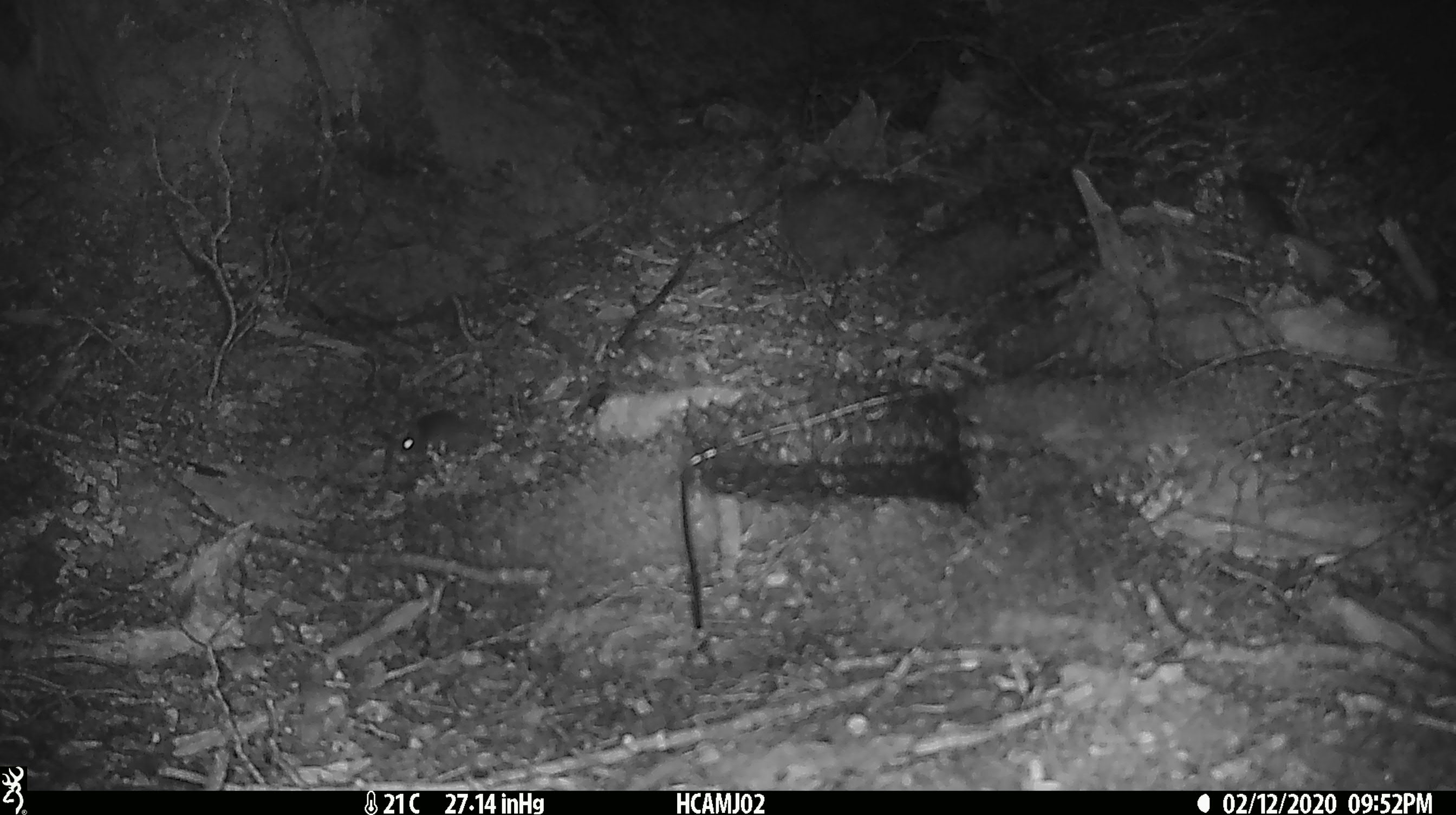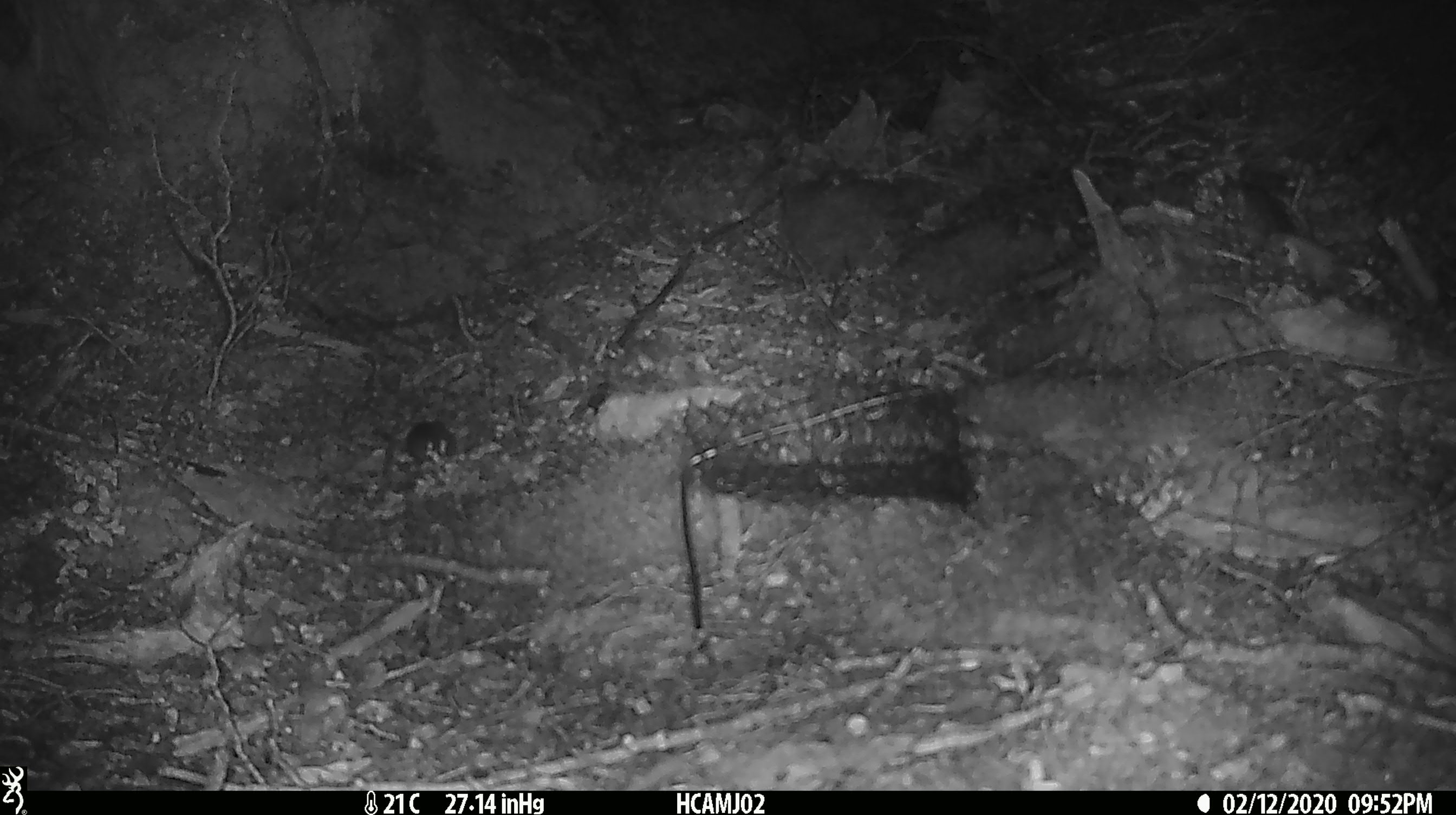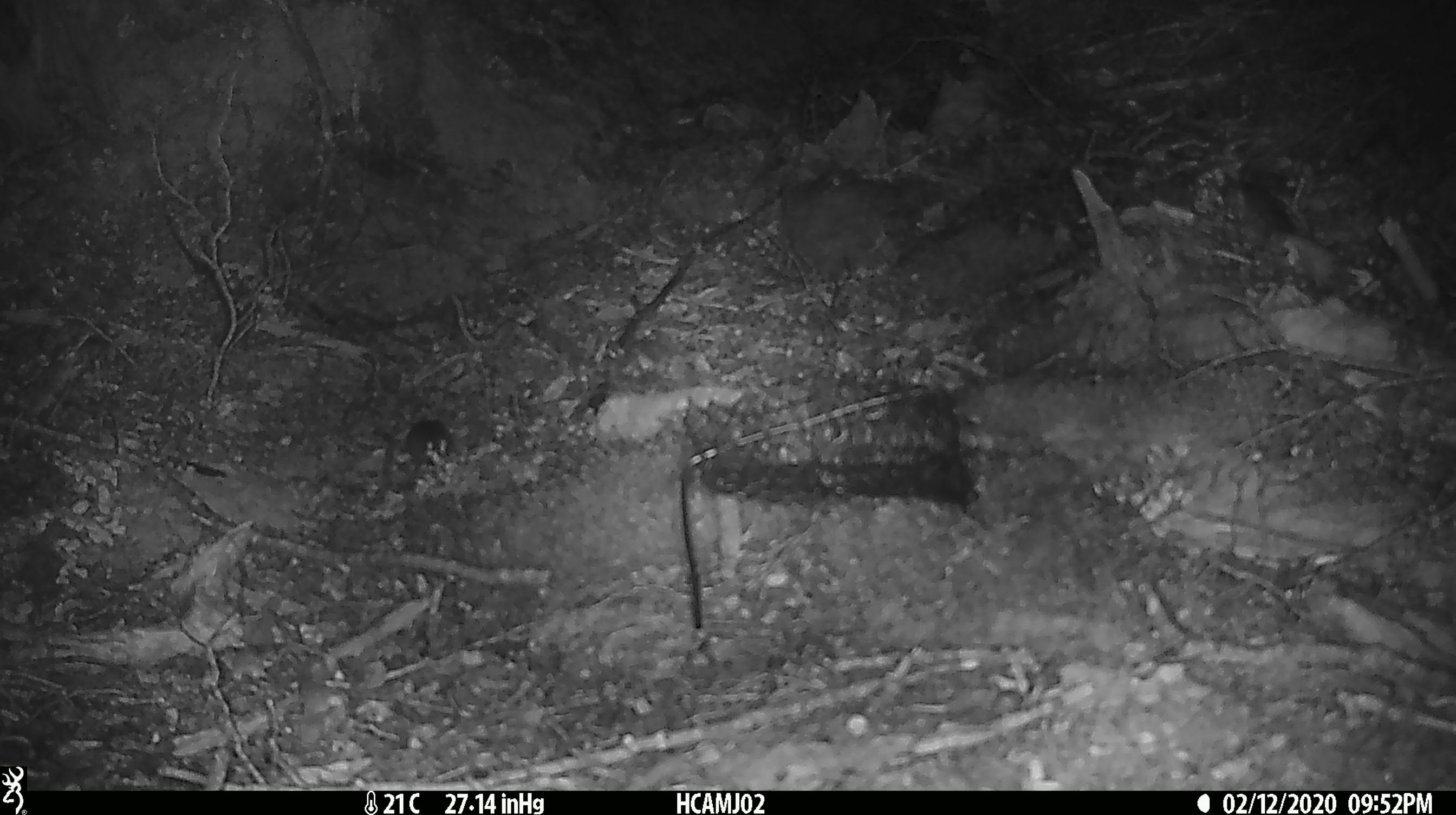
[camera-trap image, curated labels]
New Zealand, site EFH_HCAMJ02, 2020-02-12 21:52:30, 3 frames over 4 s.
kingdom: Animalia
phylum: Chordata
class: Mammalia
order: Rodentia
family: Muridae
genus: Mus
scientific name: Mus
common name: mouse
Mouse (Mus).